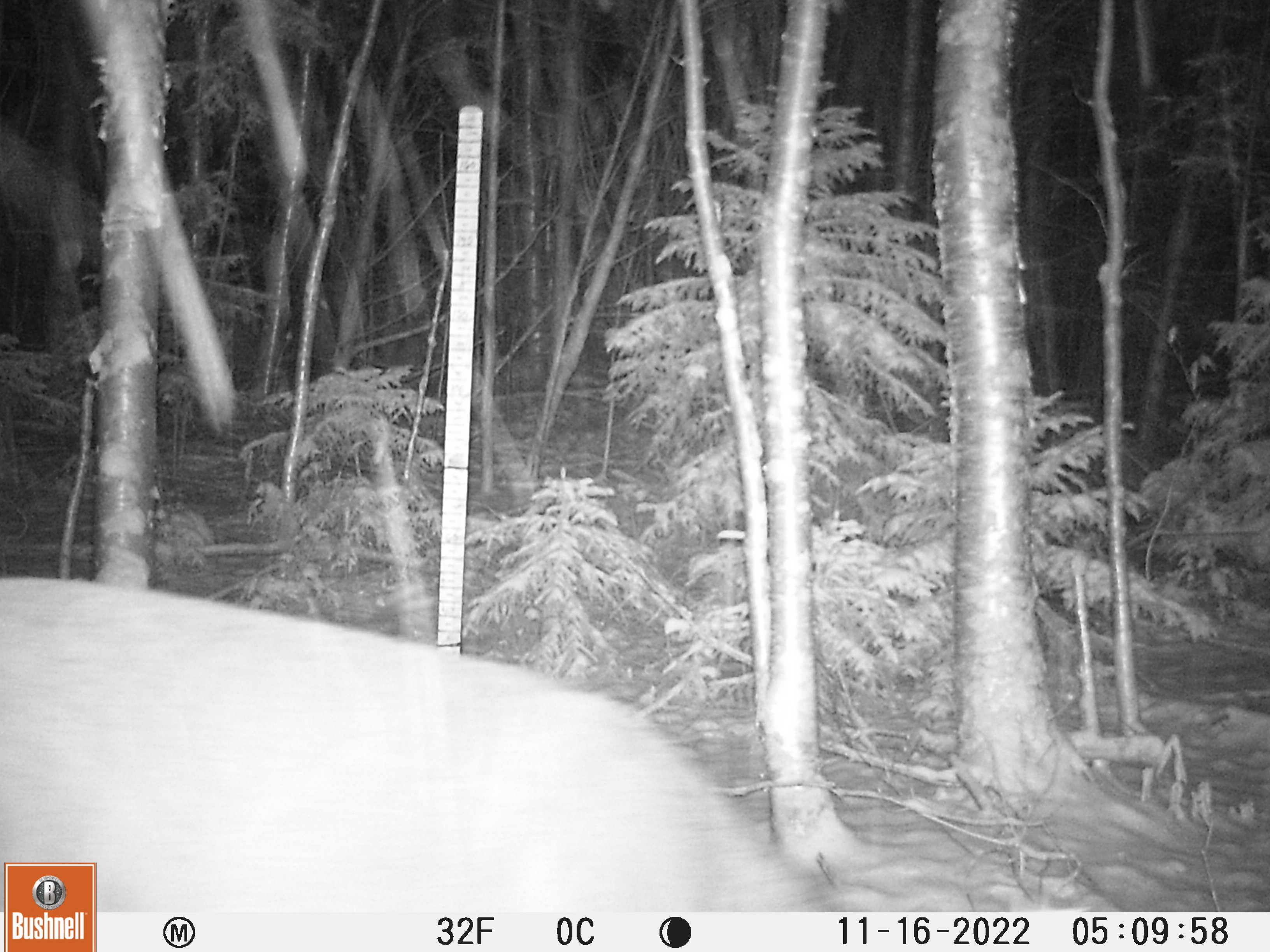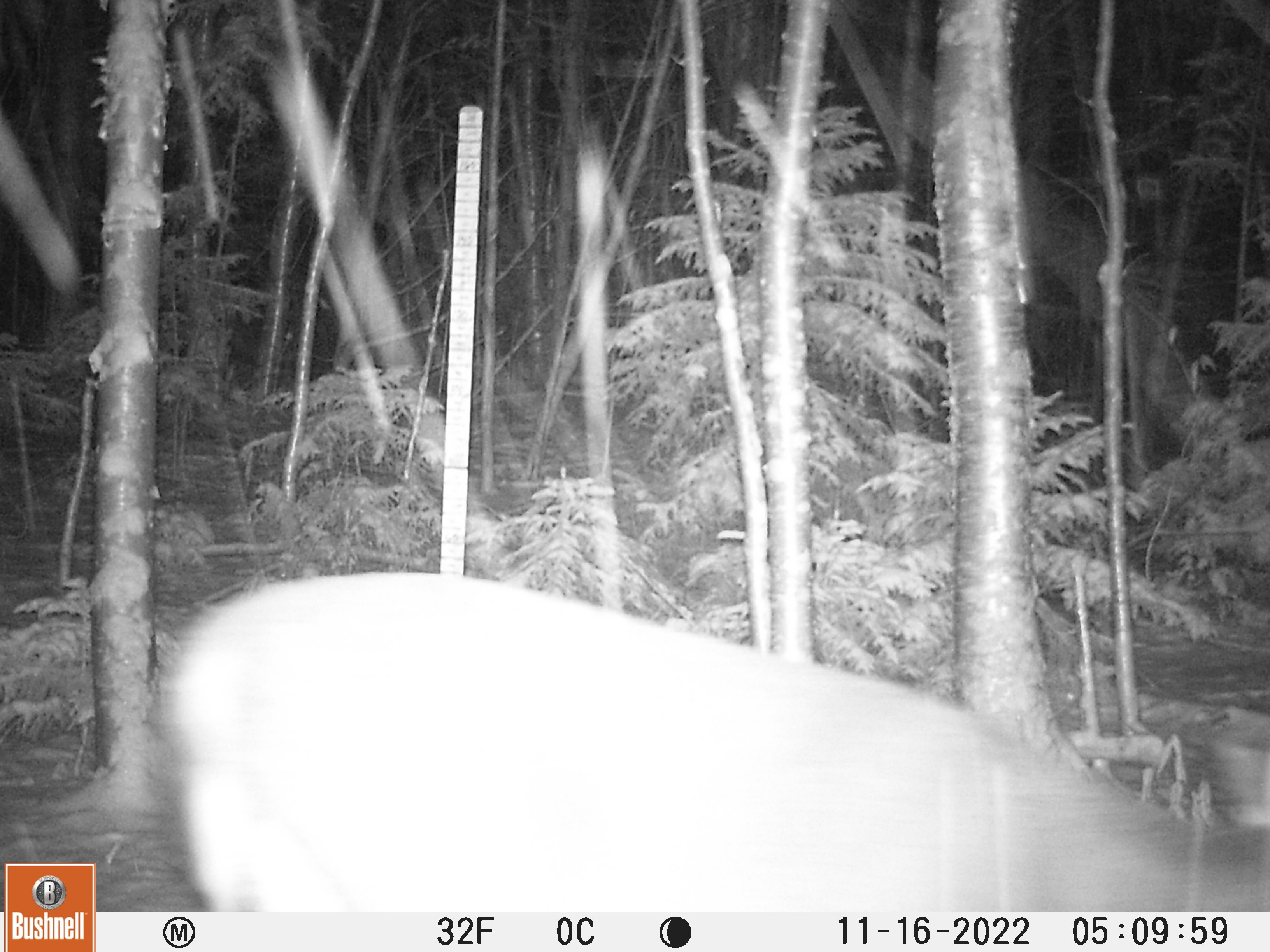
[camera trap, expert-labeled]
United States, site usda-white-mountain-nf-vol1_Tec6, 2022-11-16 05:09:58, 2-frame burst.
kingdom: Animalia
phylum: Chordata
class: Mammalia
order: Artiodactyla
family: Cervidae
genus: Odocoileus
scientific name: Odocoileus virginianus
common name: white-tailed deer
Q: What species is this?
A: White-tailed deer (Odocoileus virginianus).